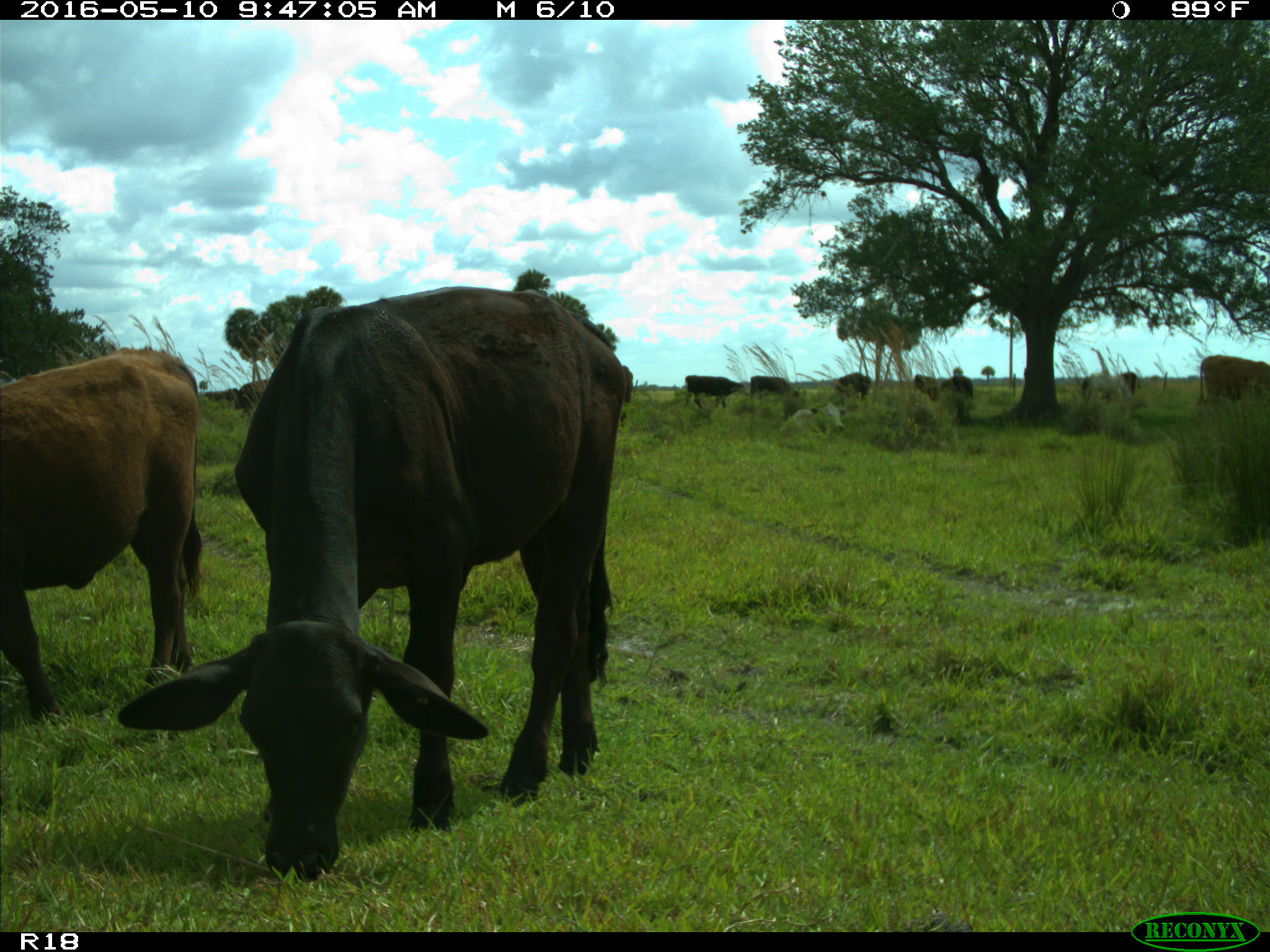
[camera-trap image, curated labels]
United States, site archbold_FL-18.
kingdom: Animalia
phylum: Chordata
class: Mammalia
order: Artiodactyla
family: Bovidae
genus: Bos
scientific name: Bos taurus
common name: domestic cow